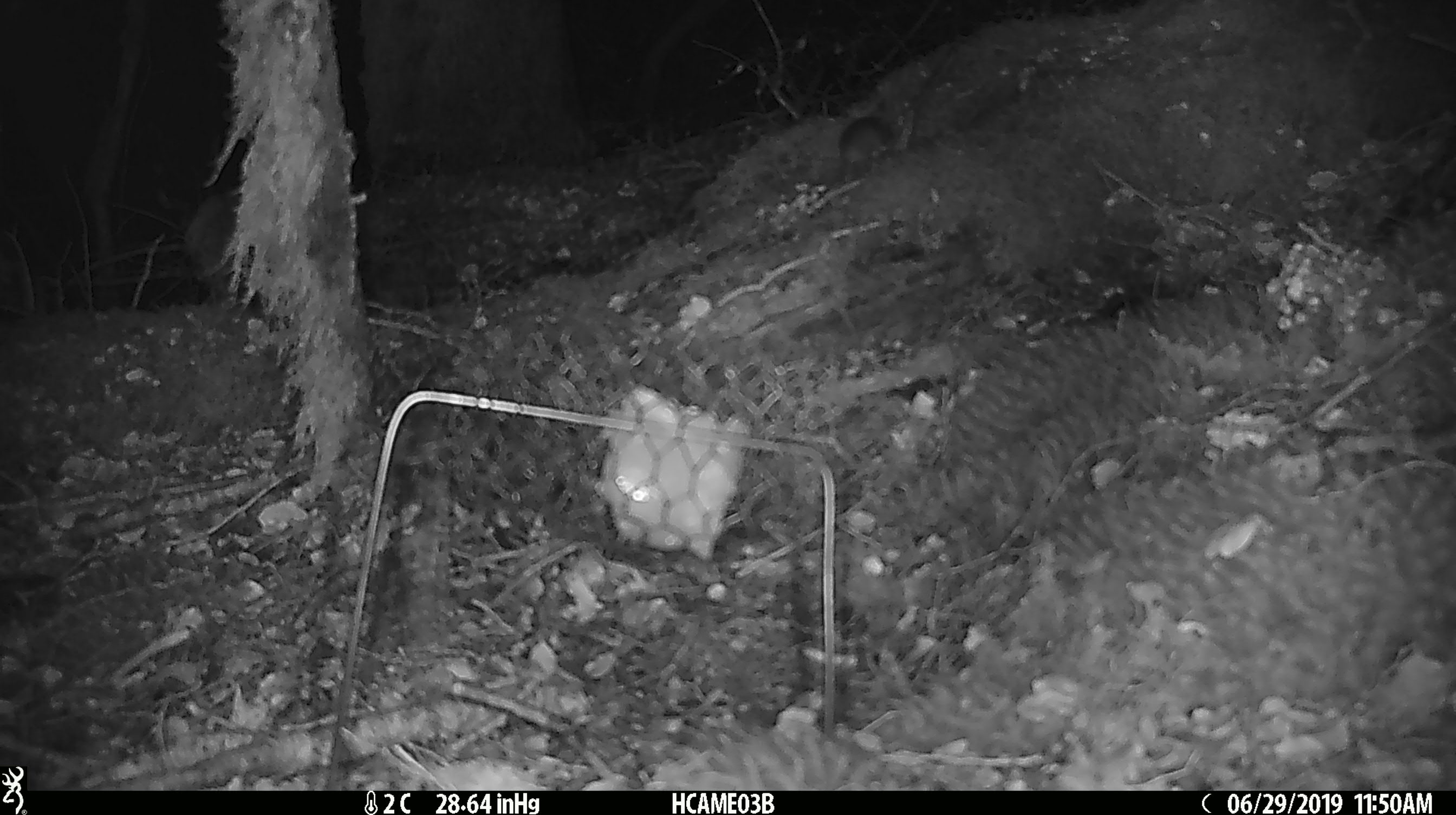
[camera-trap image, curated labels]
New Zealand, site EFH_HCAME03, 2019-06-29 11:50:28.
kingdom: Animalia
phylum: Chordata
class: Mammalia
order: Rodentia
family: Muridae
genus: Mus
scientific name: Mus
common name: mouse